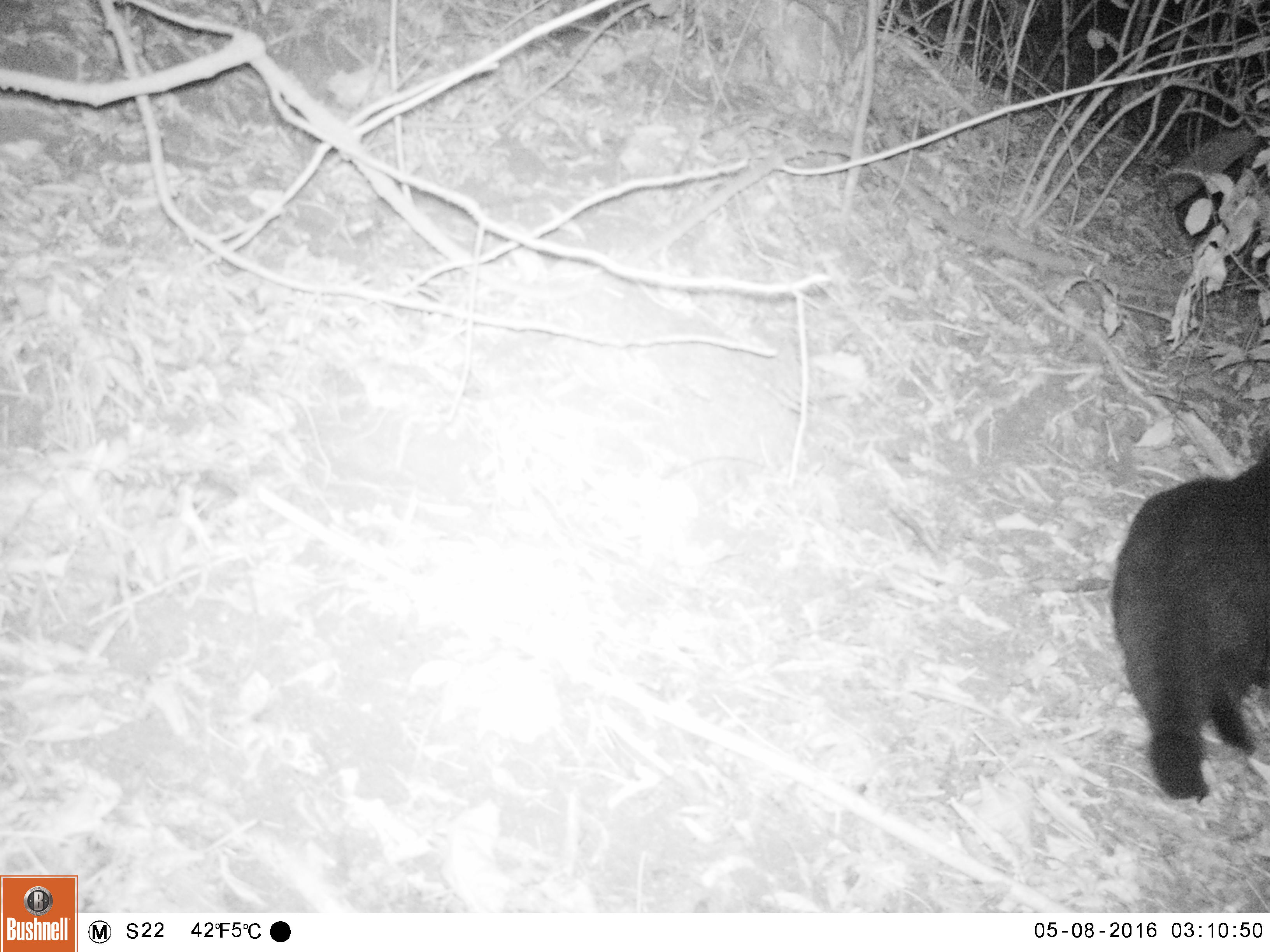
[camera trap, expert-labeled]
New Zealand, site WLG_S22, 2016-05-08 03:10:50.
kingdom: Animalia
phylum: Chordata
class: Mammalia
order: Carnivora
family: Felidae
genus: Felis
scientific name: Felis catus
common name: domestic cat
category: cat